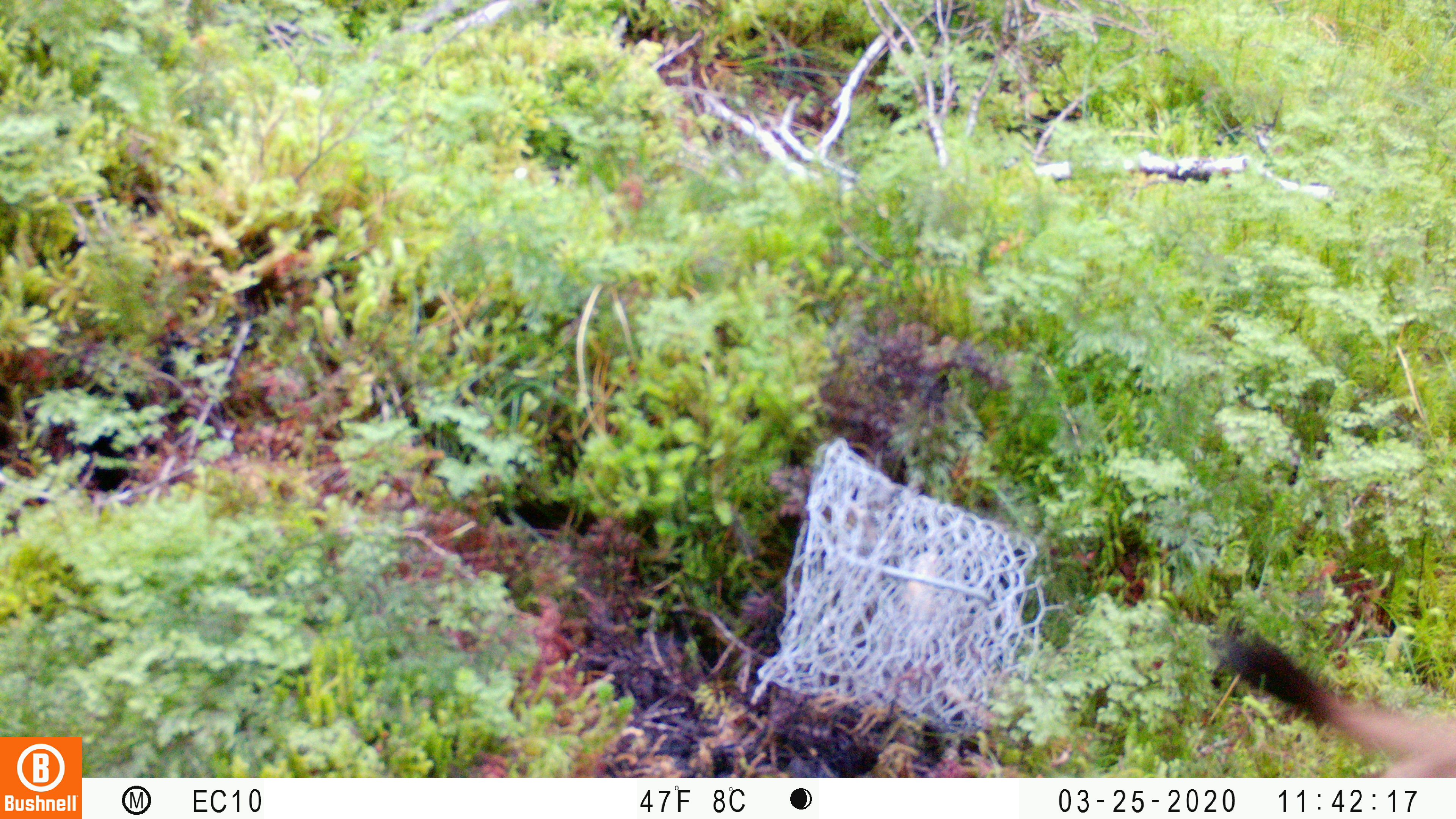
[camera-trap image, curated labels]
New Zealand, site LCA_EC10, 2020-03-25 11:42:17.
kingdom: Animalia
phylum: Chordata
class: Mammalia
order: Carnivora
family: Mustelidae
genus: Mustela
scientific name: Mustela erminea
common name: stoat